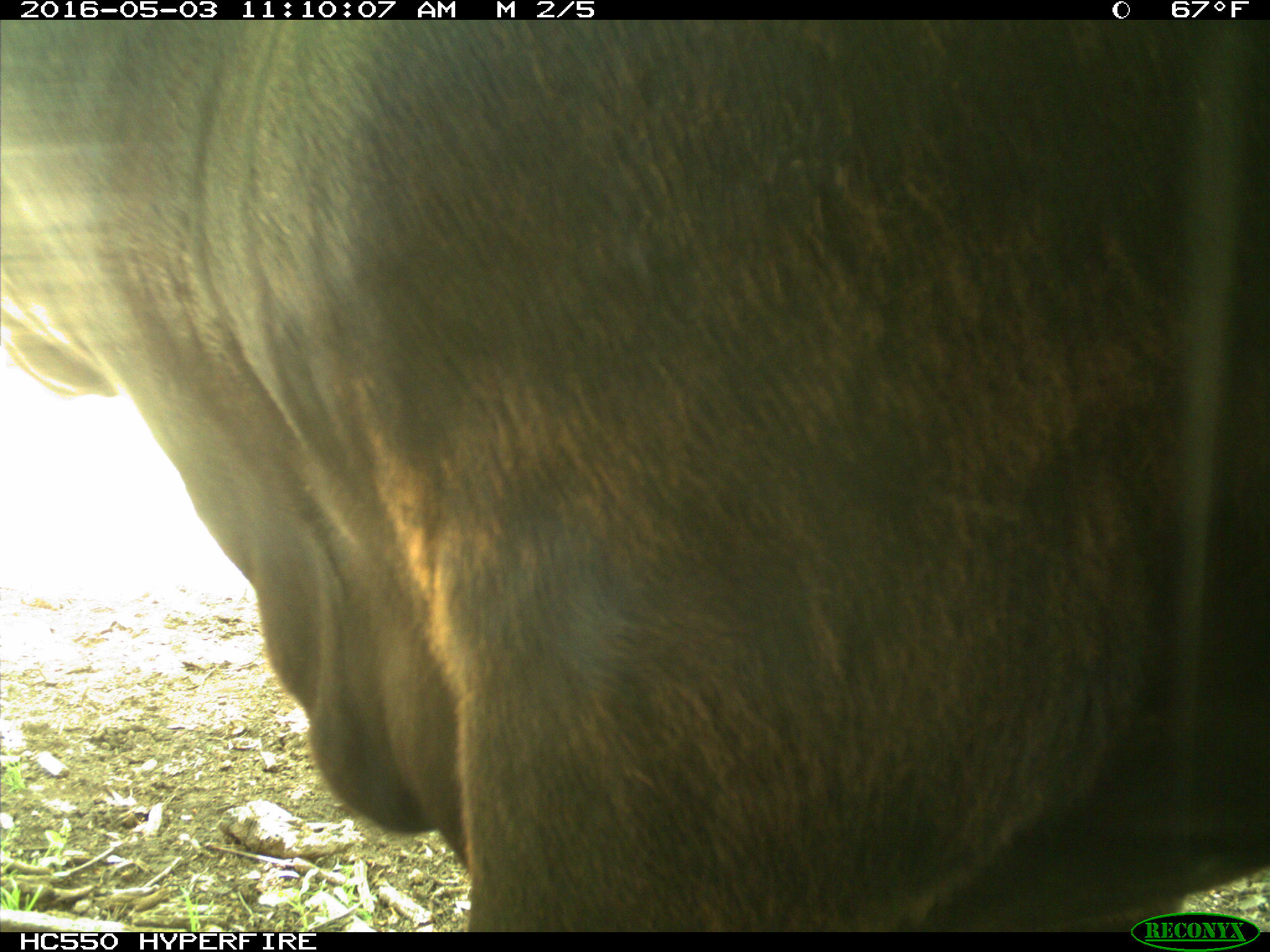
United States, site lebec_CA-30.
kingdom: Animalia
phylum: Chordata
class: Mammalia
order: Artiodactyla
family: Bovidae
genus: Bos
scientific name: Bos taurus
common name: domestic cow